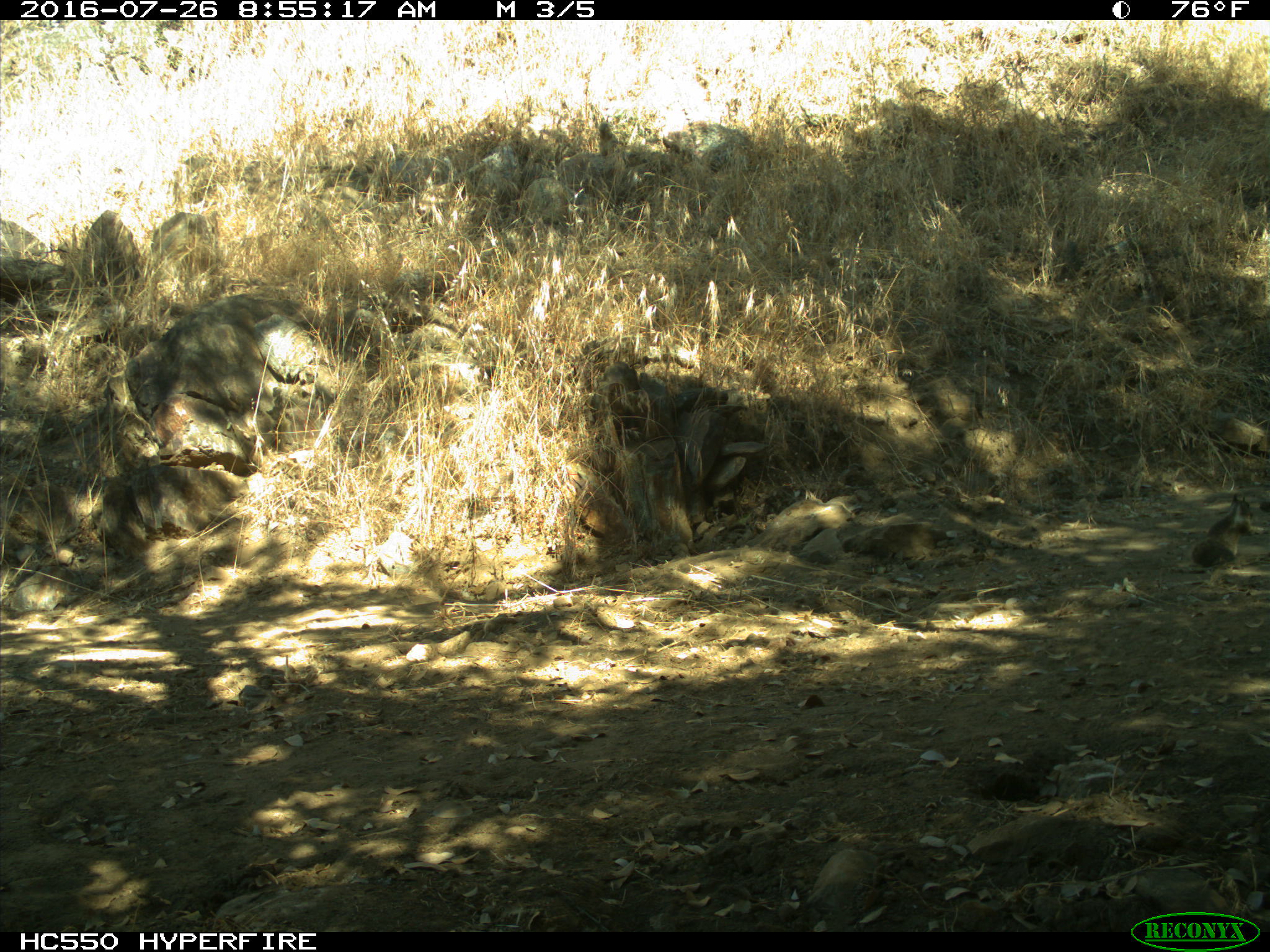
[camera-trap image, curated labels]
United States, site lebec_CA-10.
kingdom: Animalia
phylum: Chordata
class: Mammalia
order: Rodentia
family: Sciuridae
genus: Otospermophilus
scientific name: Otospermophilus beecheyi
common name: california ground squirrel